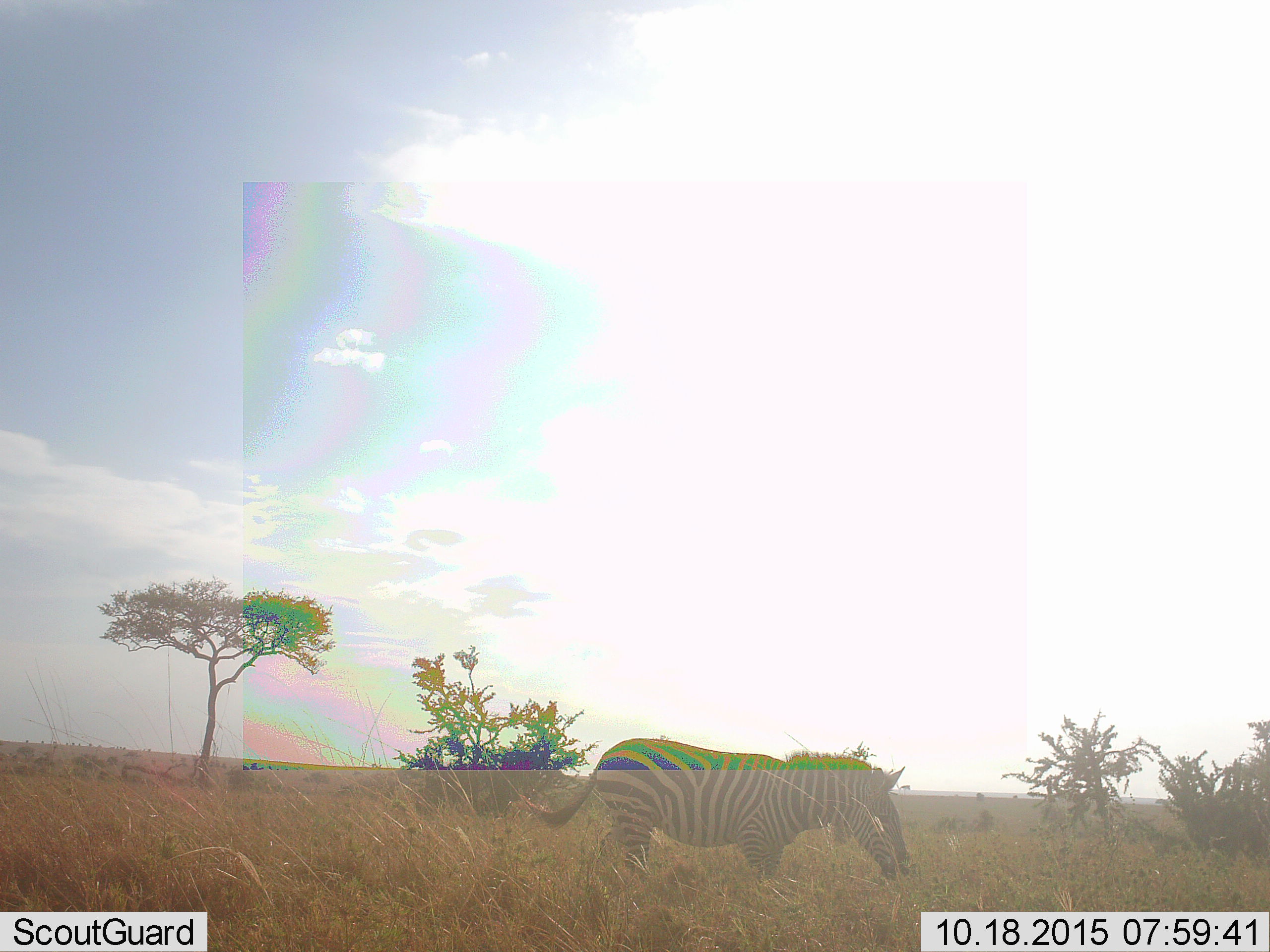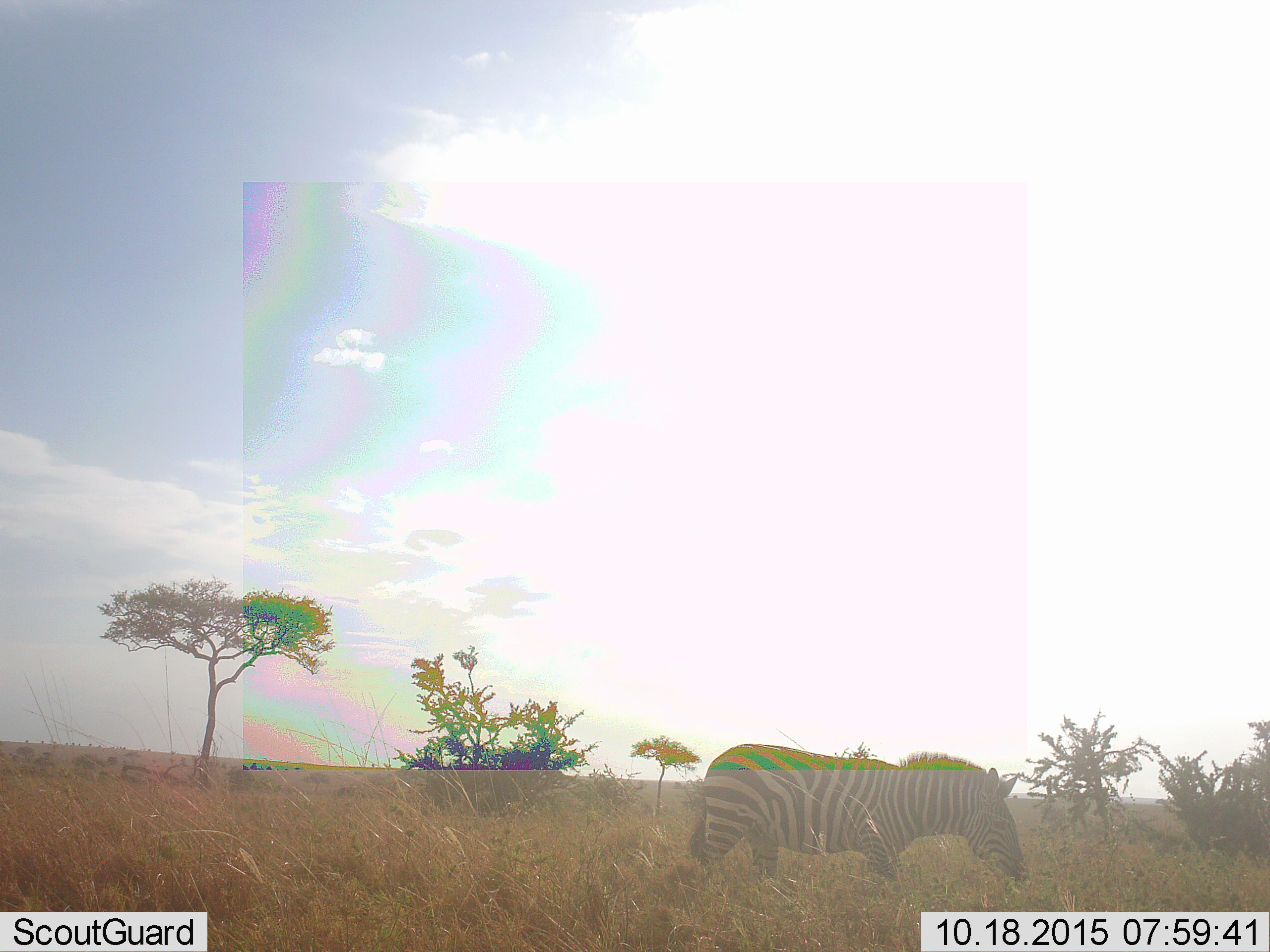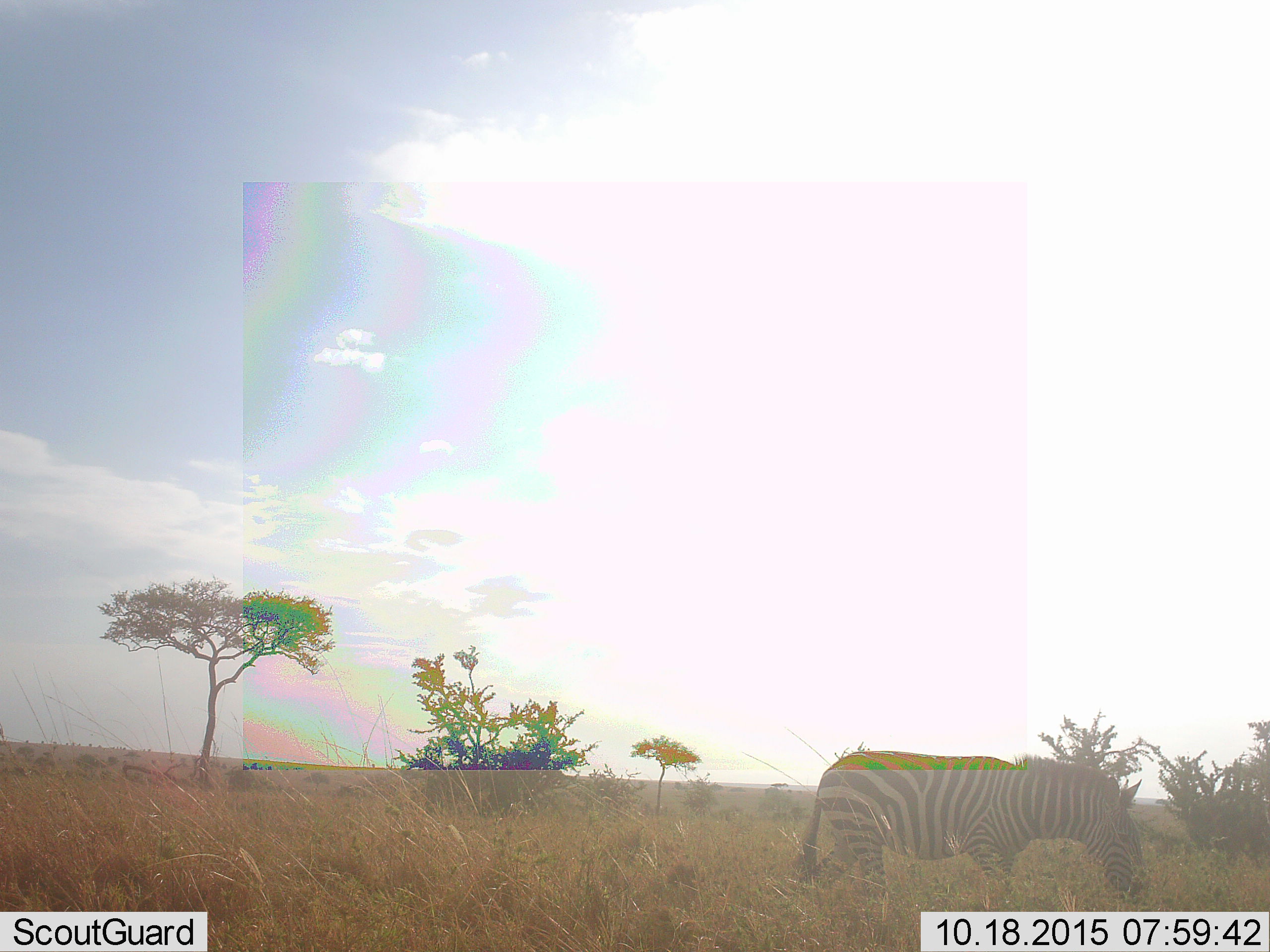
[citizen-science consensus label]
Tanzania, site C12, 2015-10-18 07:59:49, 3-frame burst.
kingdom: Animalia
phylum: Chordata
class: Mammalia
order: Perissodactyla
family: Equidae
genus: Equus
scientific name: Equus quagga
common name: plains zebra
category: zebra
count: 1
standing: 25%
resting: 0%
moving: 62%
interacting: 6%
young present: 0%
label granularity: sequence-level